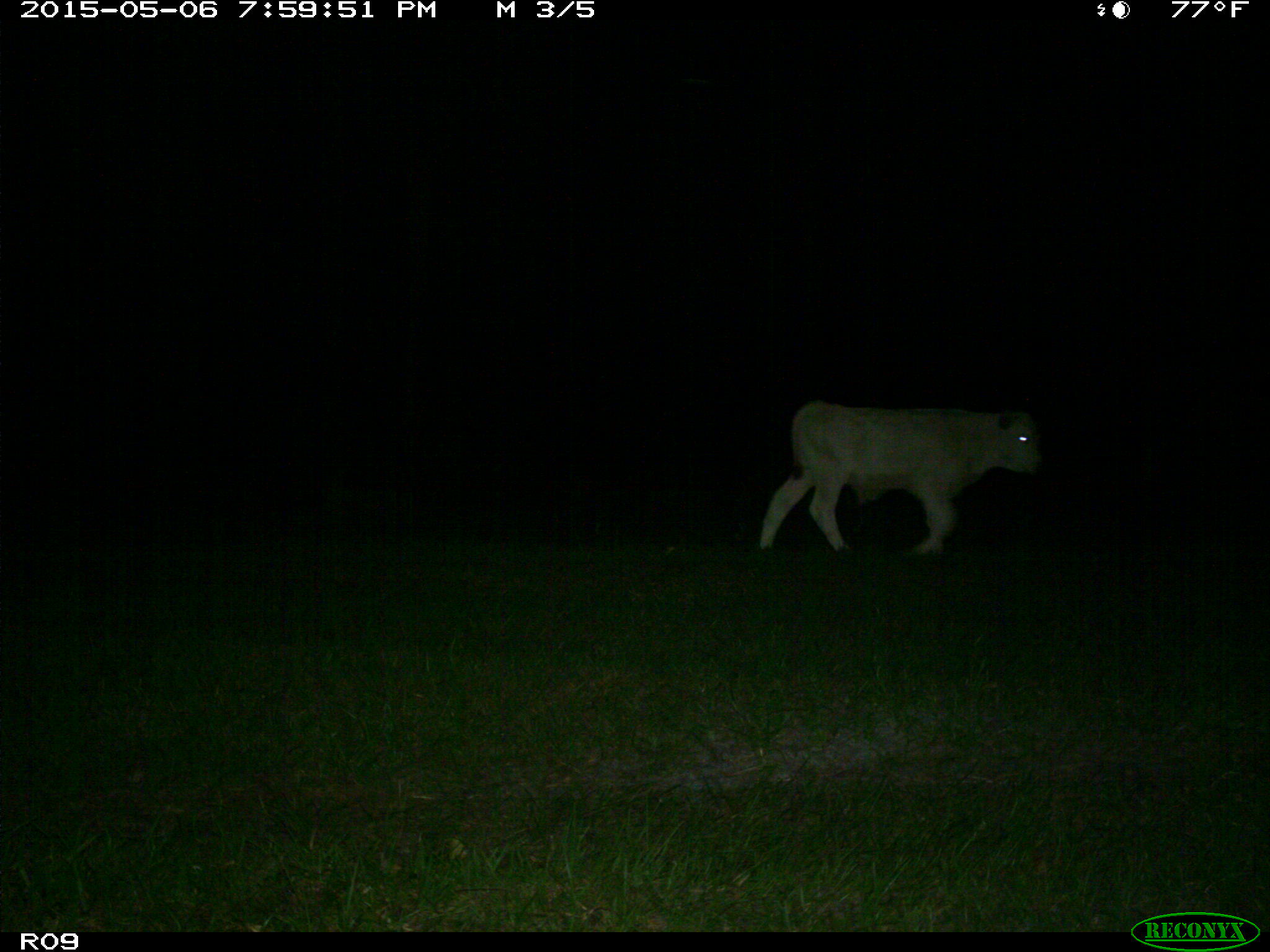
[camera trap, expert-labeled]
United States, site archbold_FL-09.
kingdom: Animalia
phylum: Chordata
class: Mammalia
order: Artiodactyla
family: Bovidae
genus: Bos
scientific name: Bos taurus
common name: domestic cow